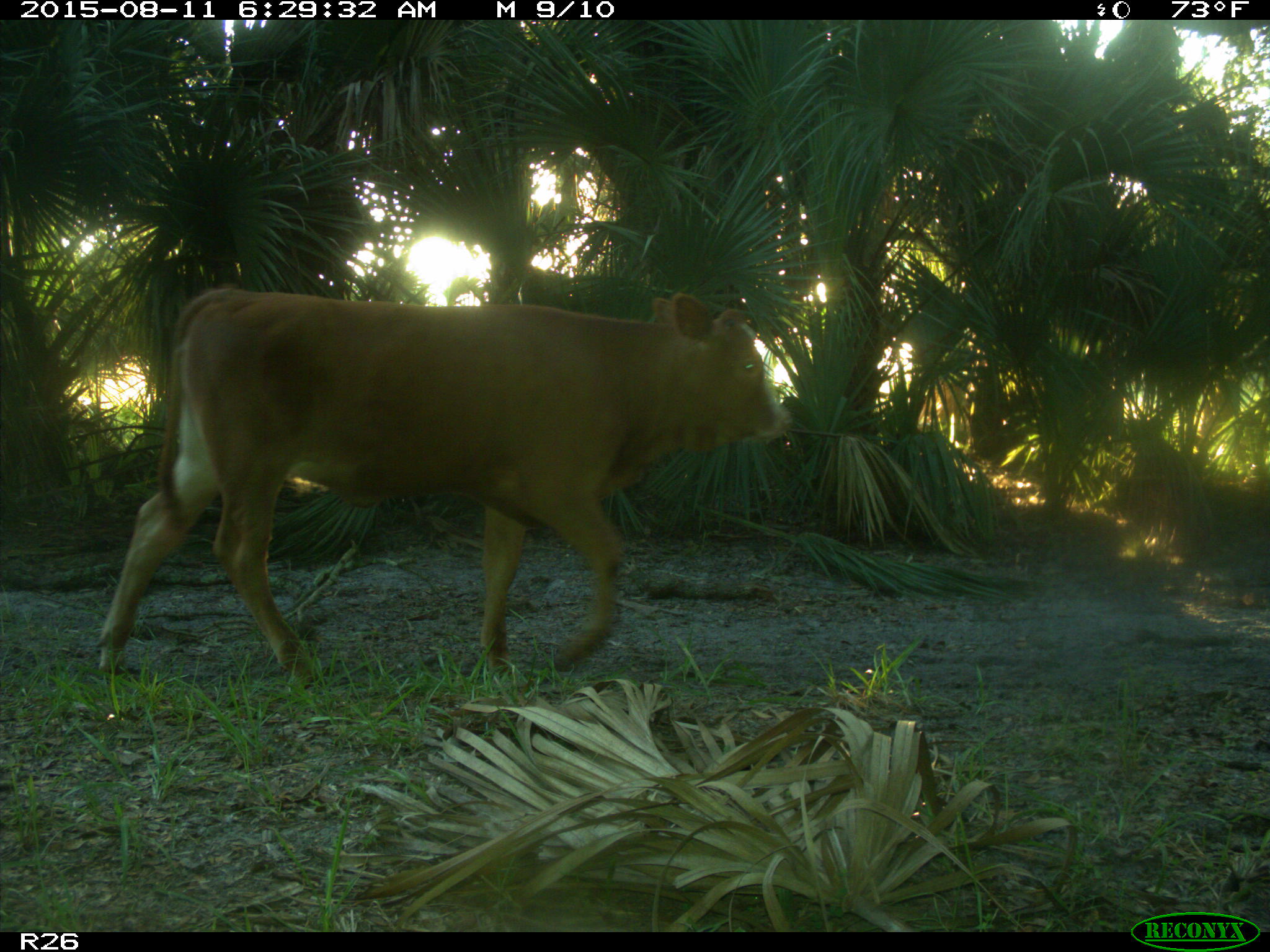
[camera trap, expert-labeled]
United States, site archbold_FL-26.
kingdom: Animalia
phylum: Chordata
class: Mammalia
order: Artiodactyla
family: Bovidae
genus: Bos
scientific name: Bos taurus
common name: domestic cow